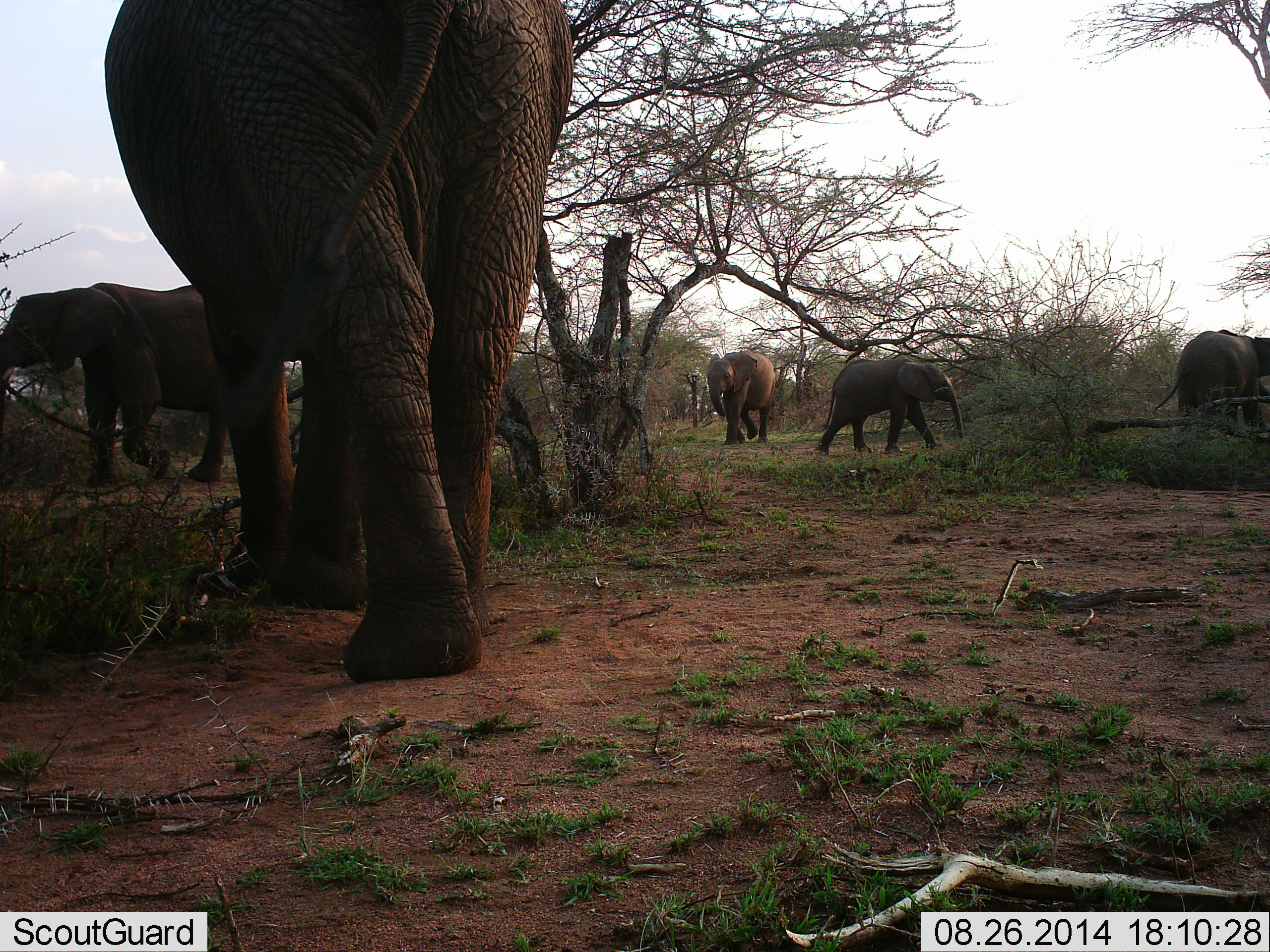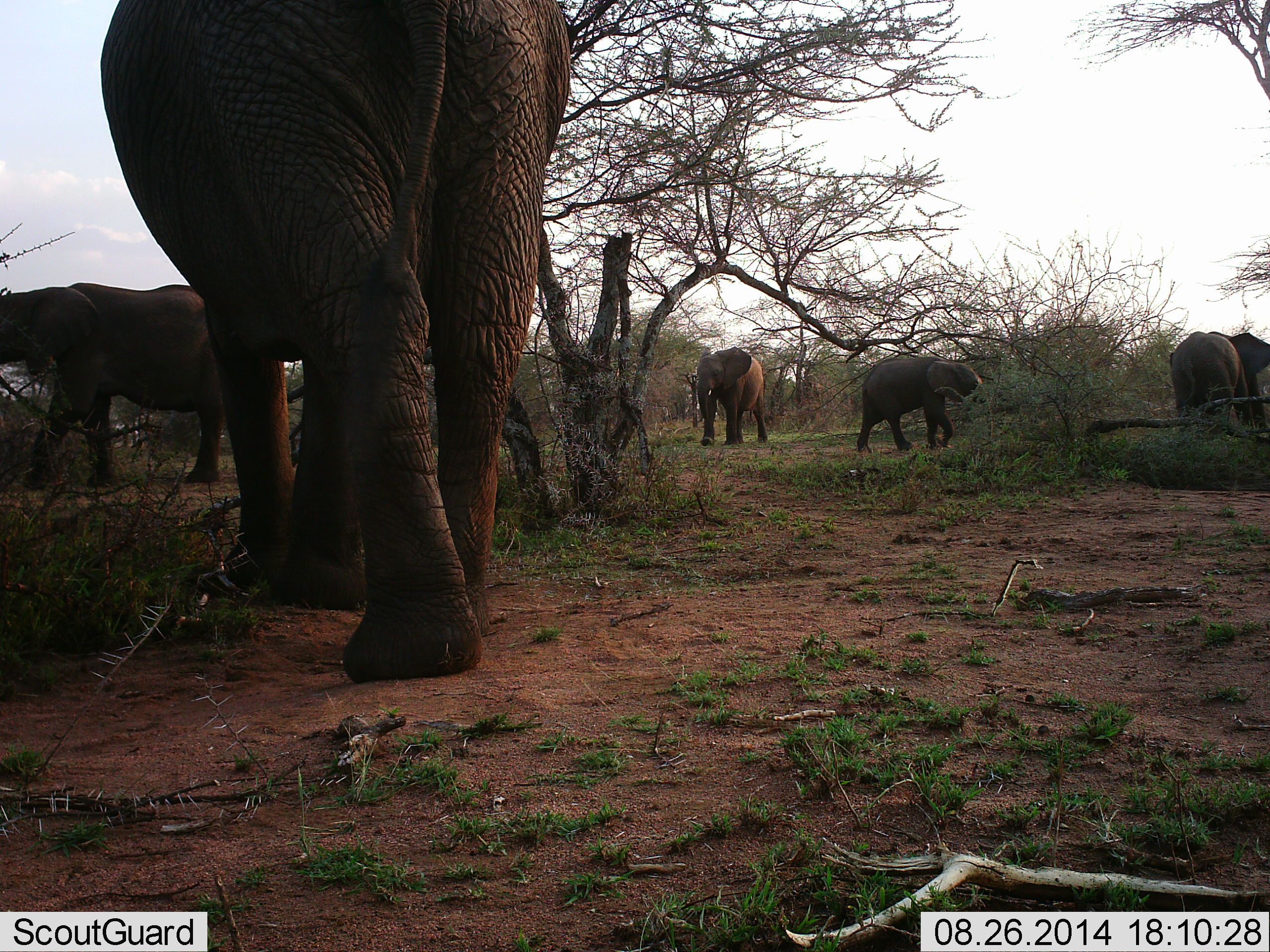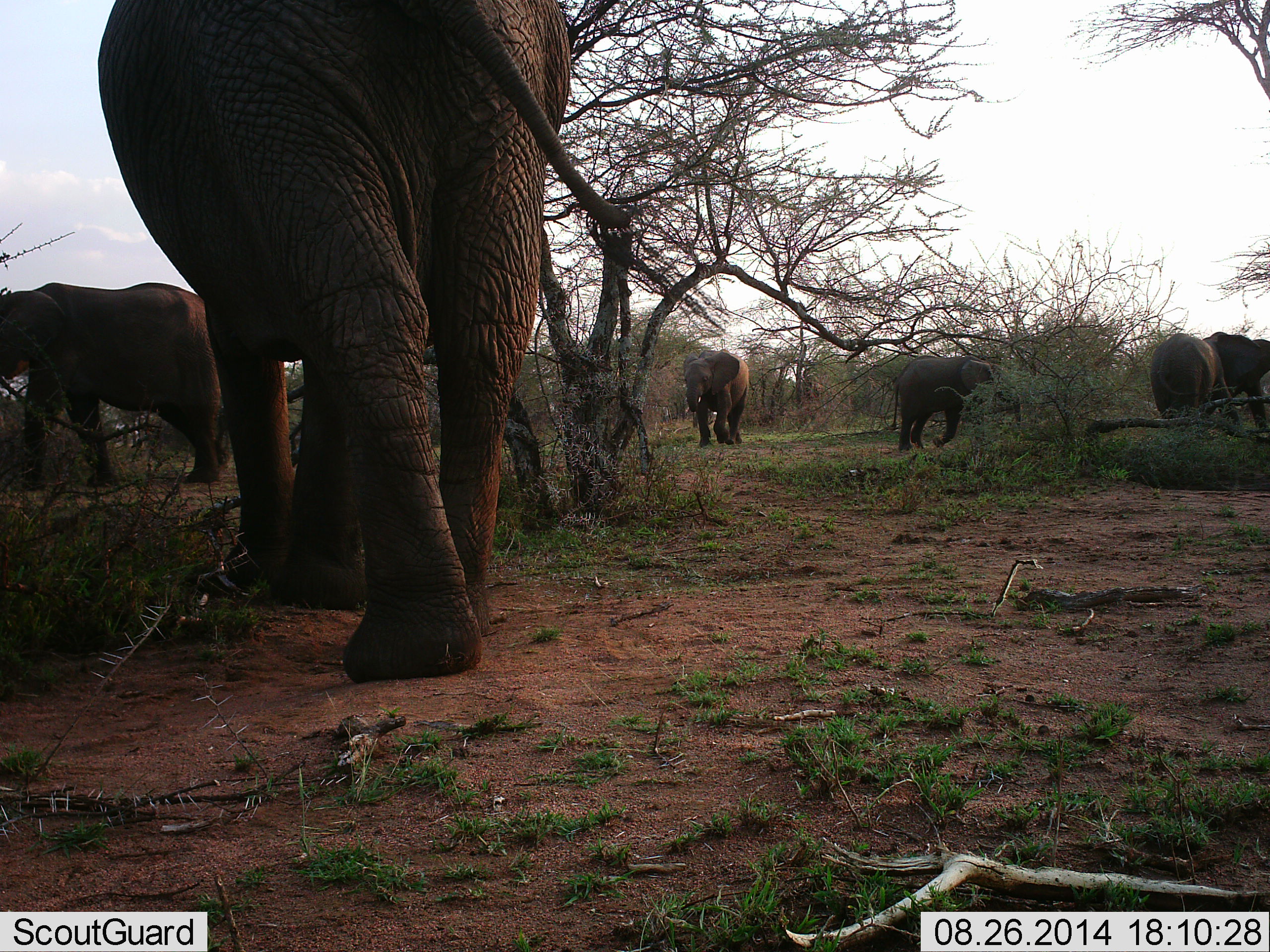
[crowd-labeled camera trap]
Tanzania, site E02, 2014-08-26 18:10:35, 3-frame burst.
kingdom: Animalia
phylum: Chordata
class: Mammalia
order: Proboscidea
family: Elephantidae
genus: Loxodonta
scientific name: Loxodonta africana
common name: african bush elephant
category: elephant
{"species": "elephant (african bush elephant) (Loxodonta africana)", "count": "5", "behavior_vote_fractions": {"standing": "90%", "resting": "0%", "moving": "70%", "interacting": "10%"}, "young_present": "30%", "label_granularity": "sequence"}